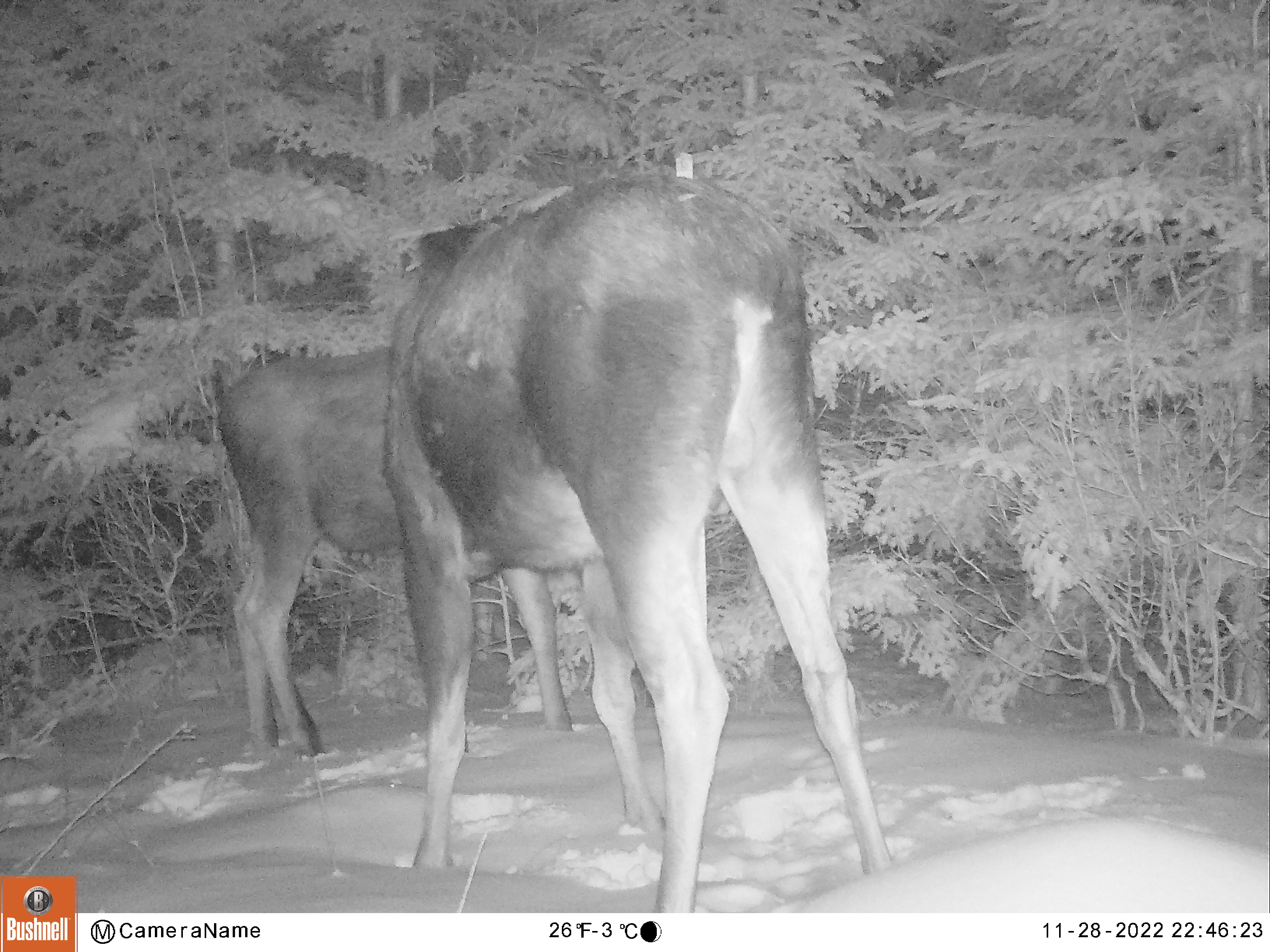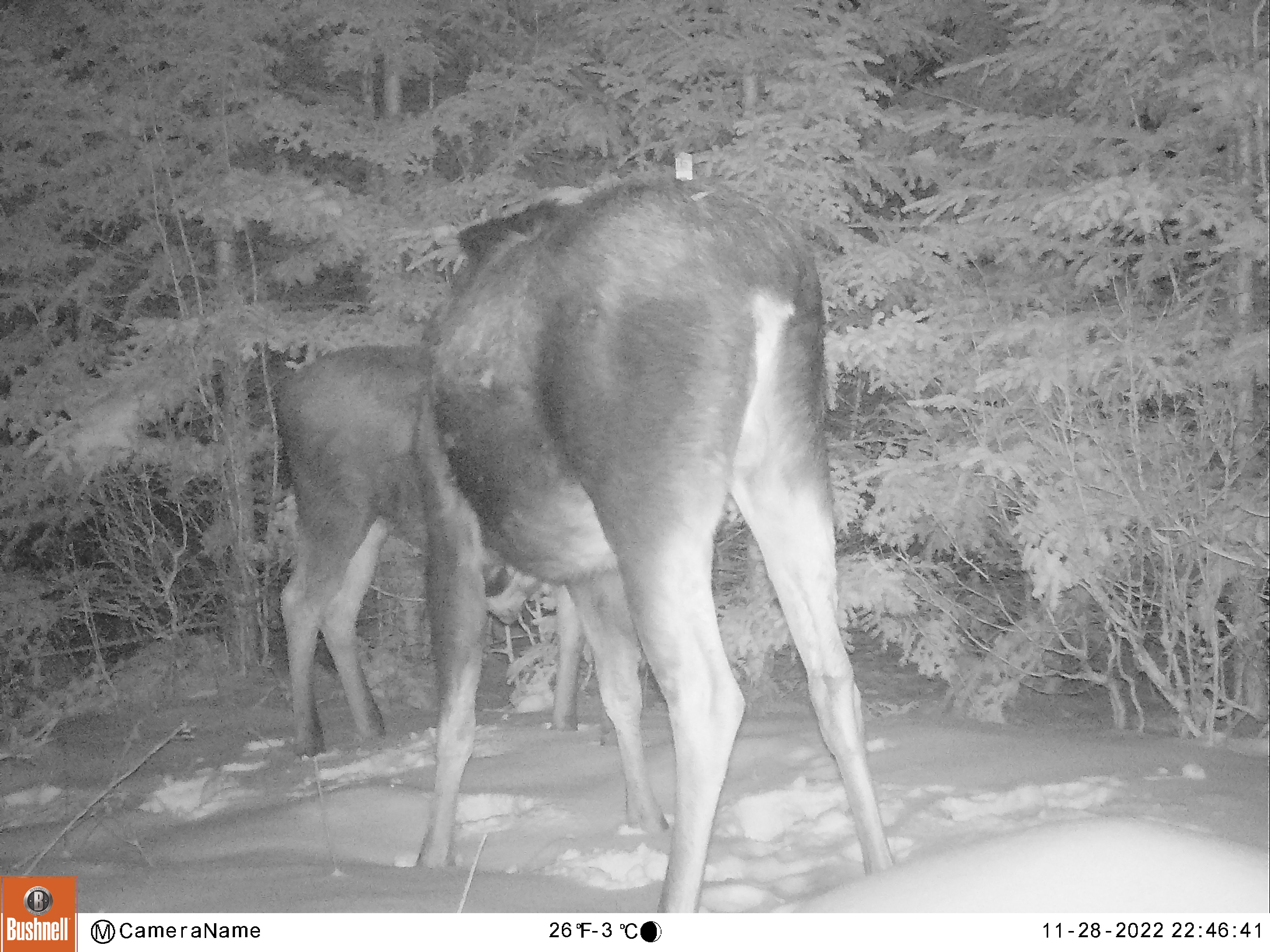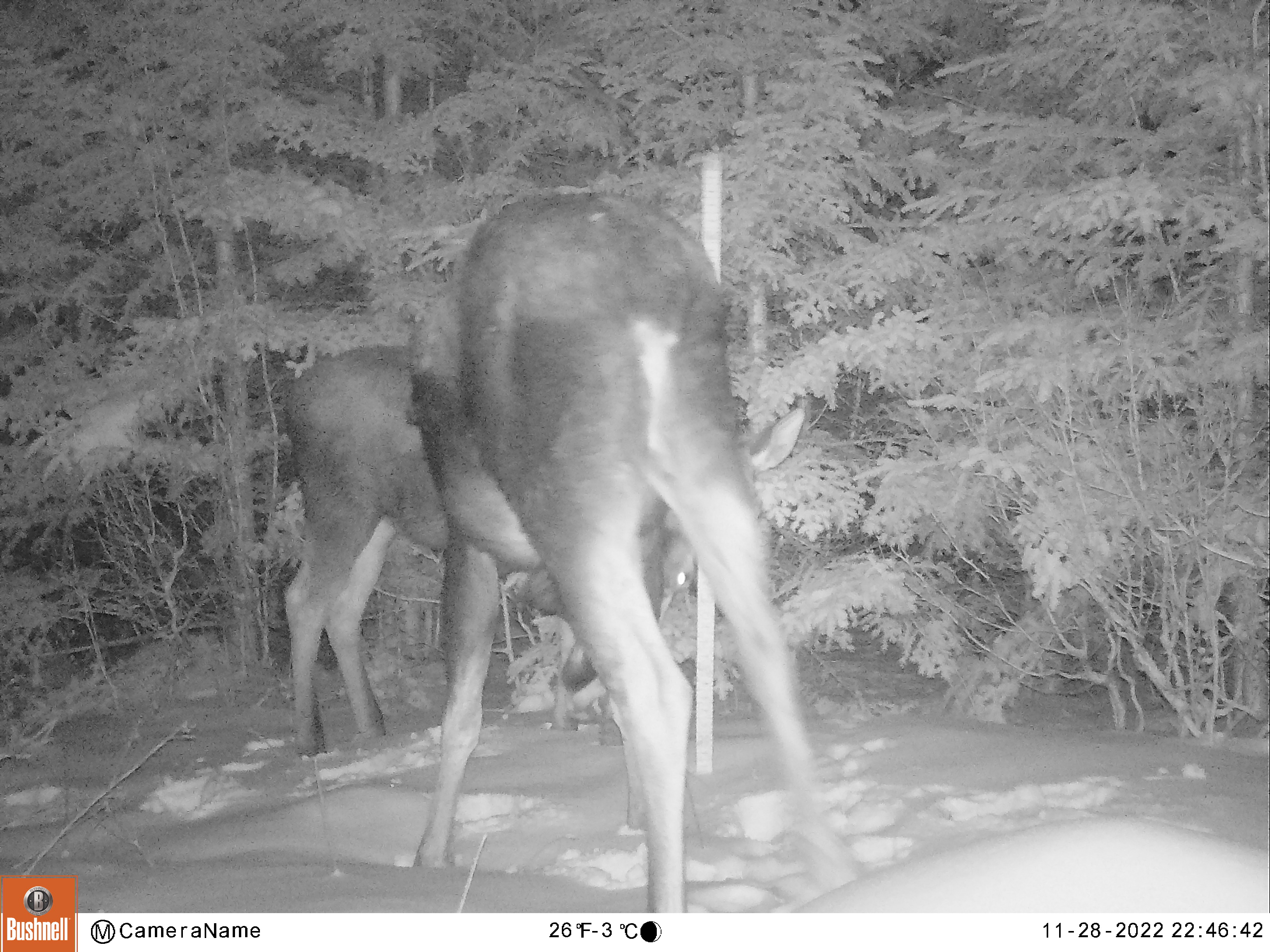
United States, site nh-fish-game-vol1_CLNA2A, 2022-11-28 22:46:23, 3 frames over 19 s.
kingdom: Animalia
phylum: Chordata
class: Mammalia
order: Artiodactyla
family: Cervidae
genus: Alces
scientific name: Alces alces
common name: moose